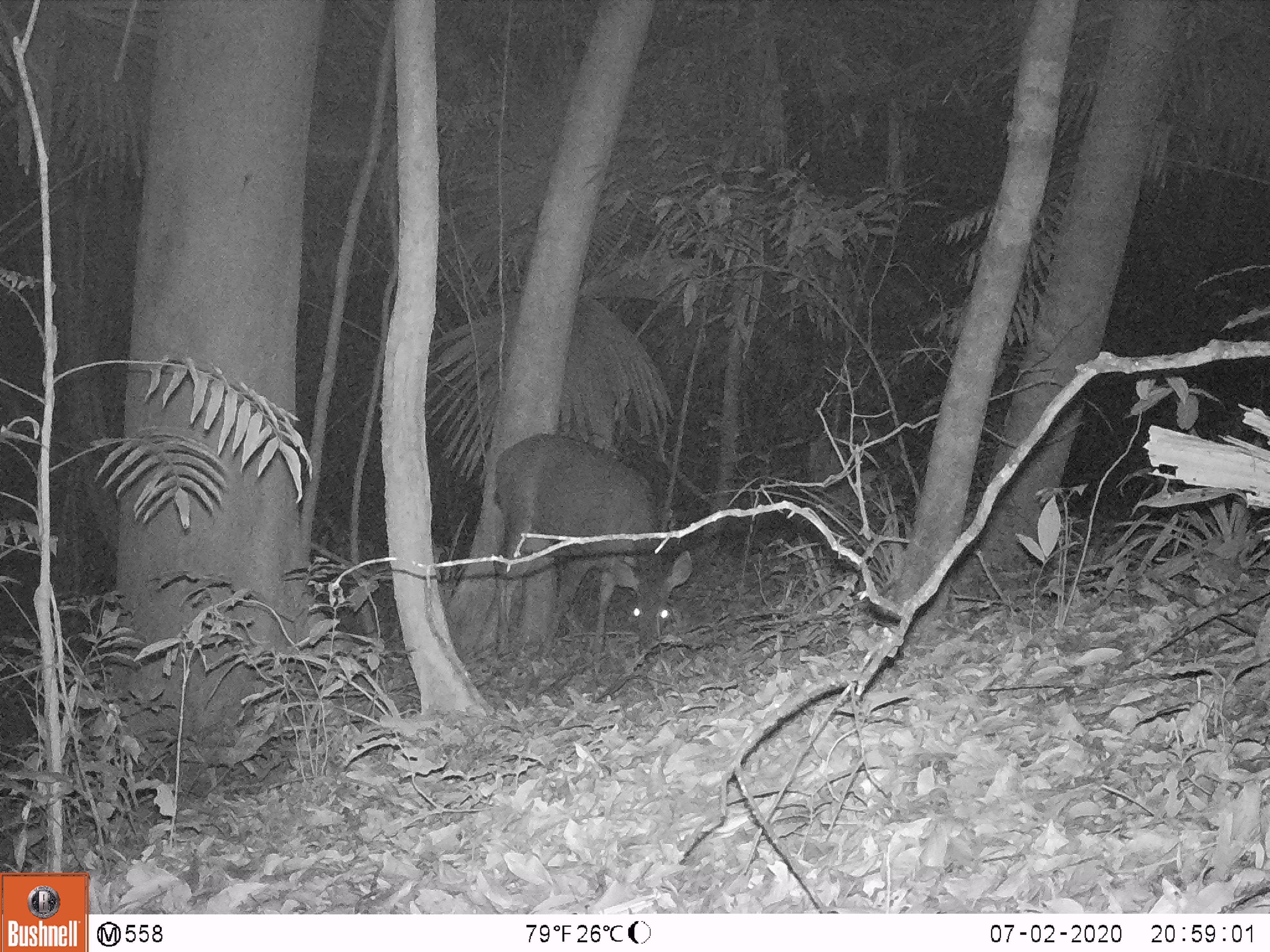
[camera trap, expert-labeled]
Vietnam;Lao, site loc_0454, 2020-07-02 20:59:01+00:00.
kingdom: Animalia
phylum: Chordata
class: Mammalia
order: Artiodactyla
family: Cervidae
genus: Rusa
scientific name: Rusa unicolor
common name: sambar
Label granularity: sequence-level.